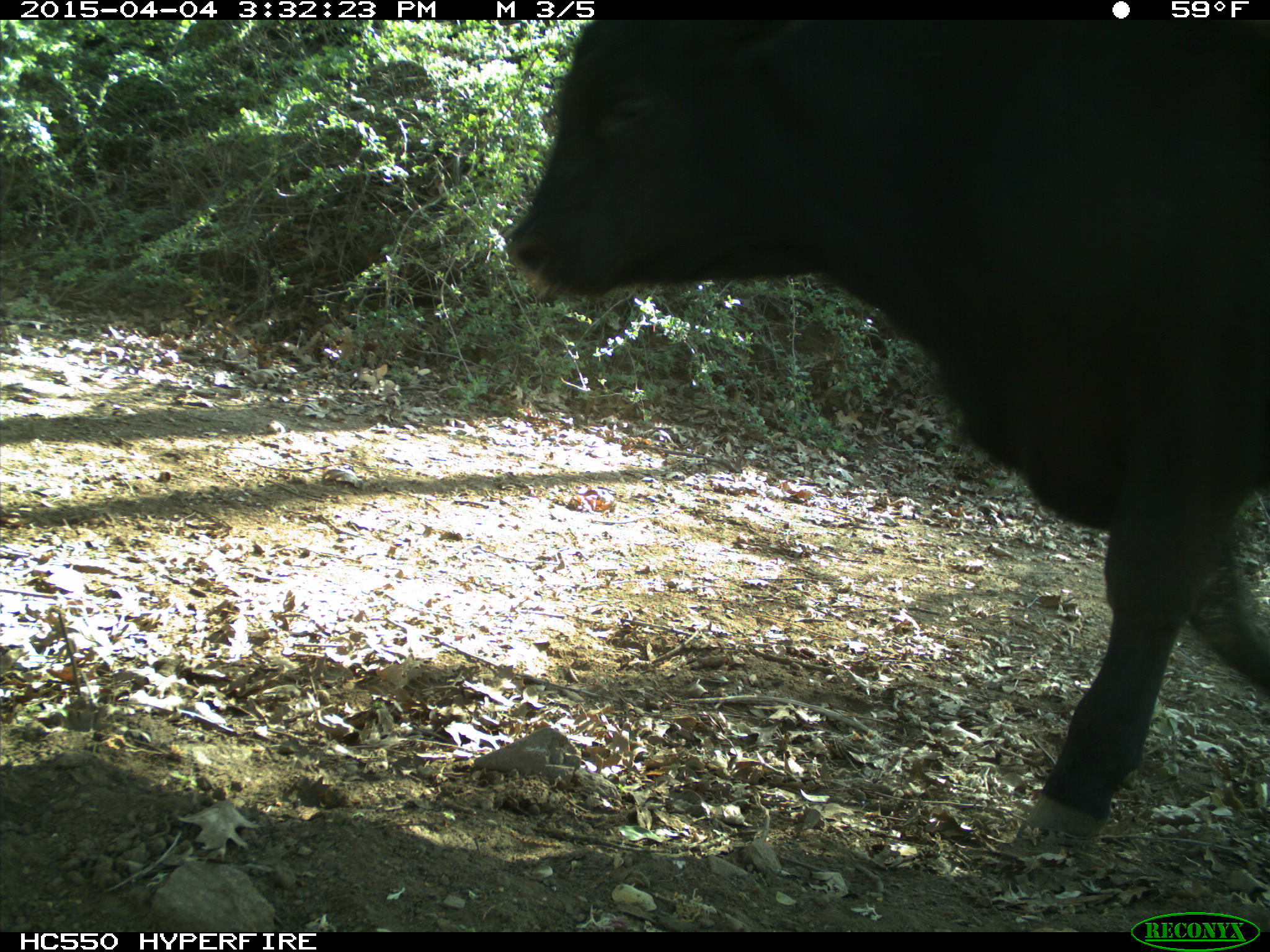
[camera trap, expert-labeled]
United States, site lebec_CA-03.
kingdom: Animalia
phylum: Chordata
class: Mammalia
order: Artiodactyla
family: Bovidae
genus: Bos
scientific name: Bos taurus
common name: domestic cow